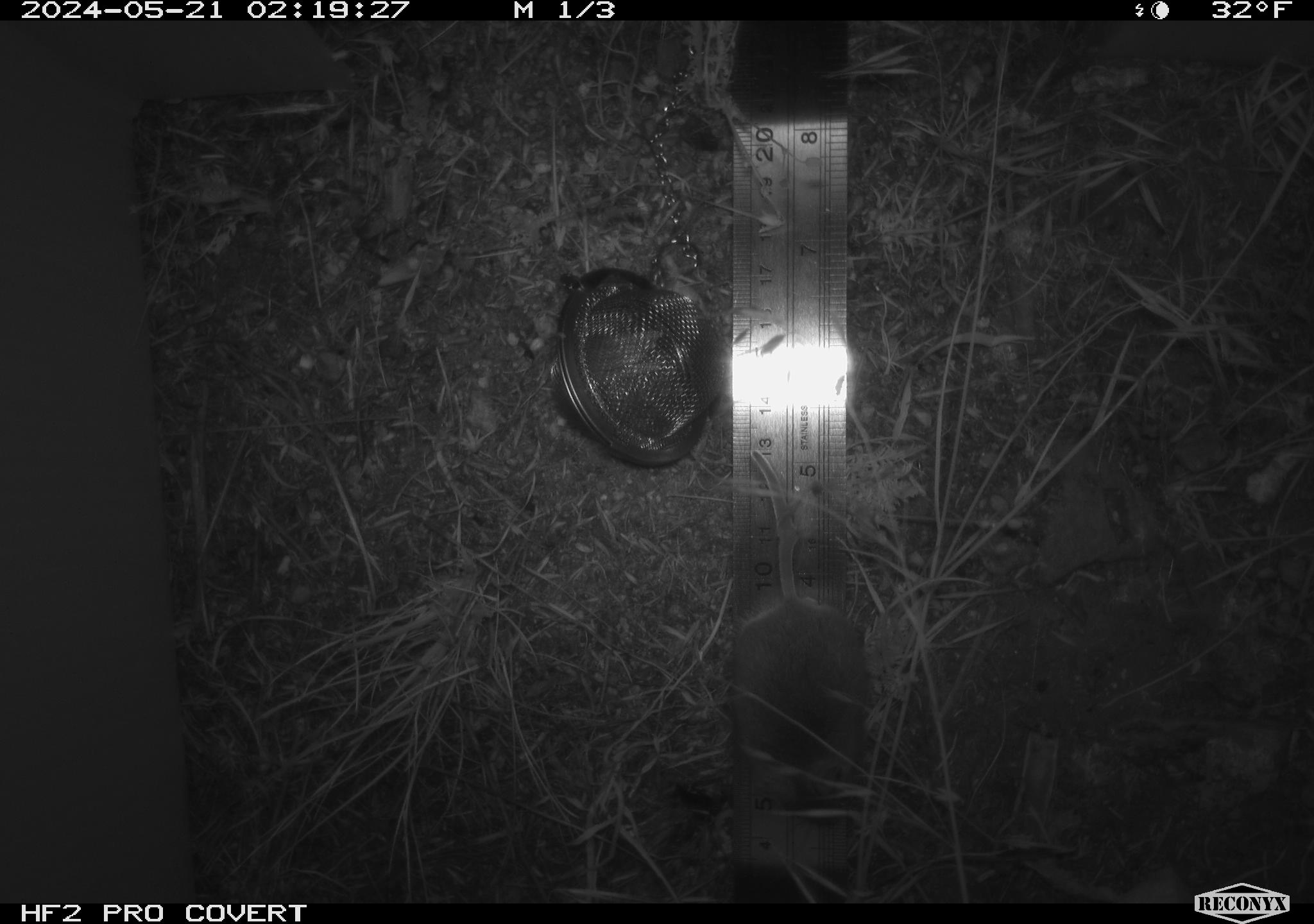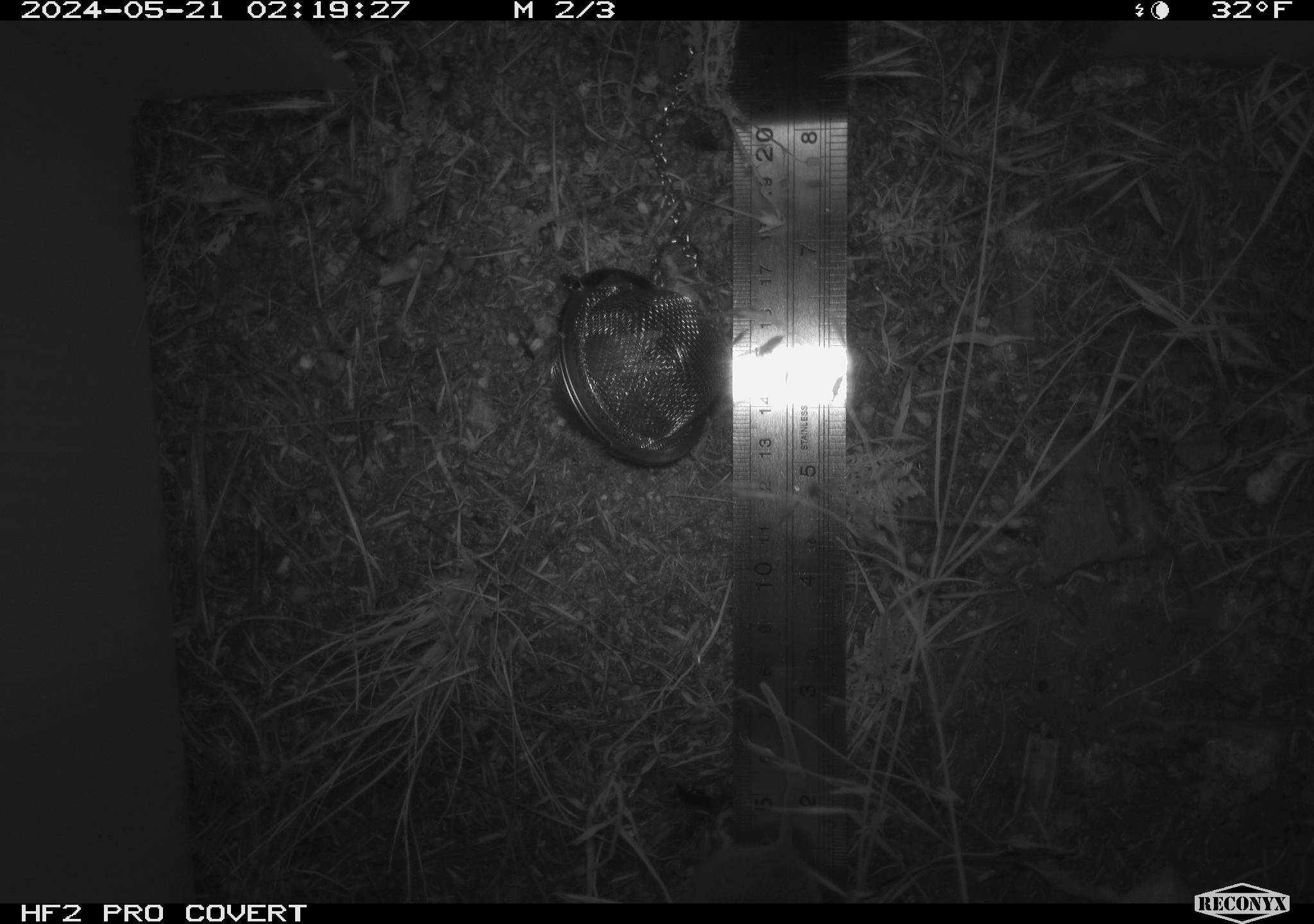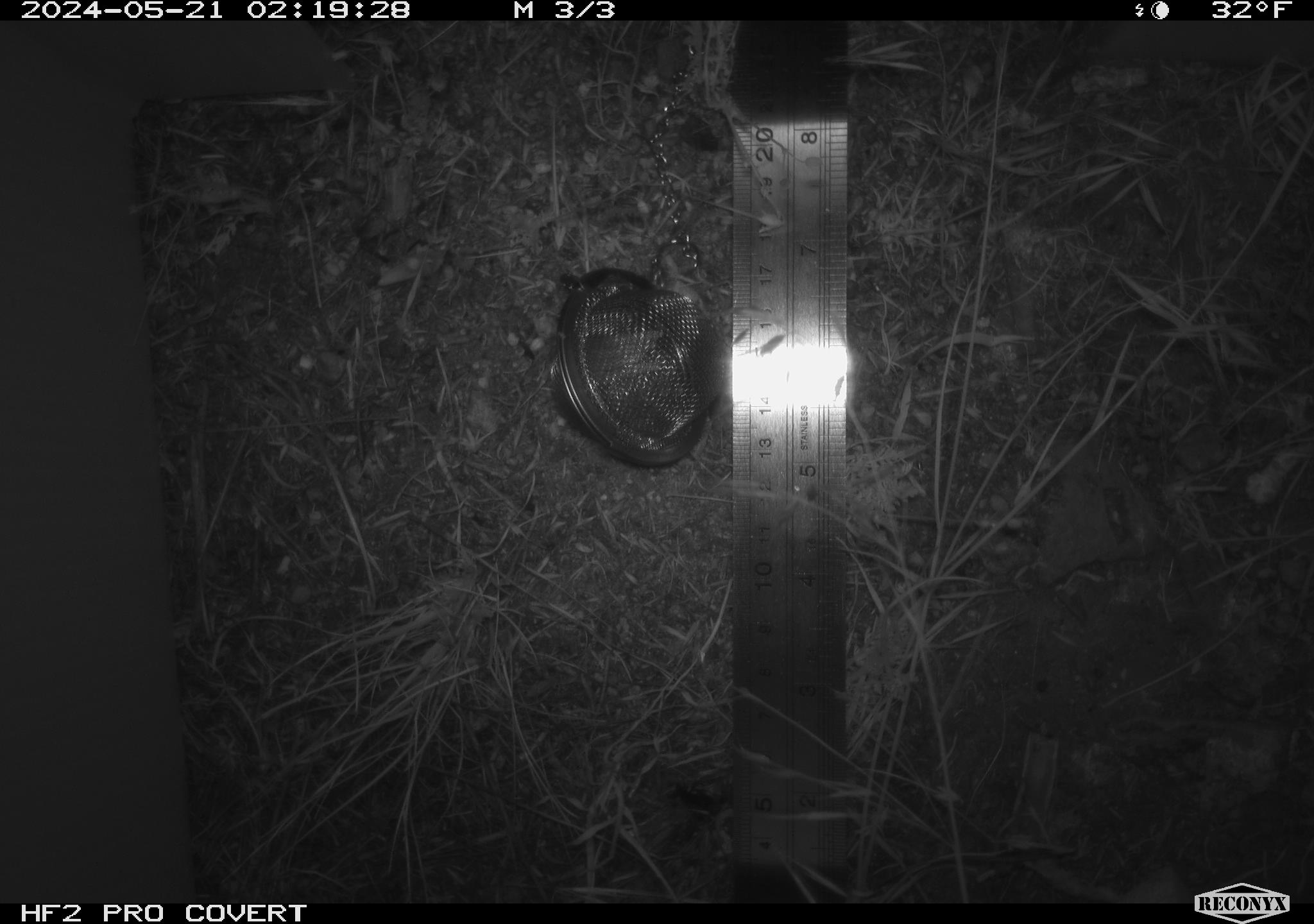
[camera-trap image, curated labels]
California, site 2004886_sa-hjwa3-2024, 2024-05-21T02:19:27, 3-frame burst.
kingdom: Animalia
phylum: Chordata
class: Mammalia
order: Rodentia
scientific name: Rodentia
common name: rodent